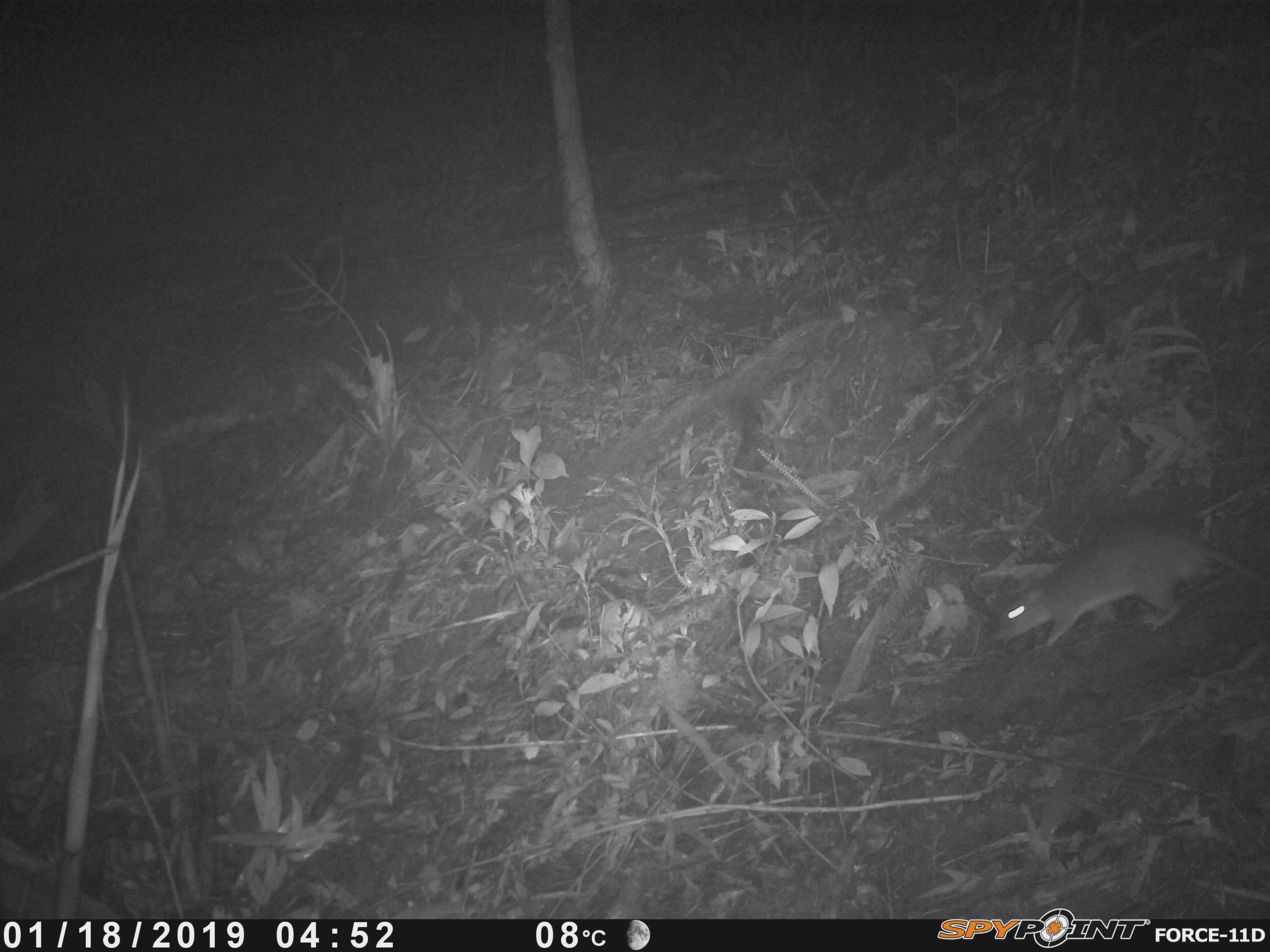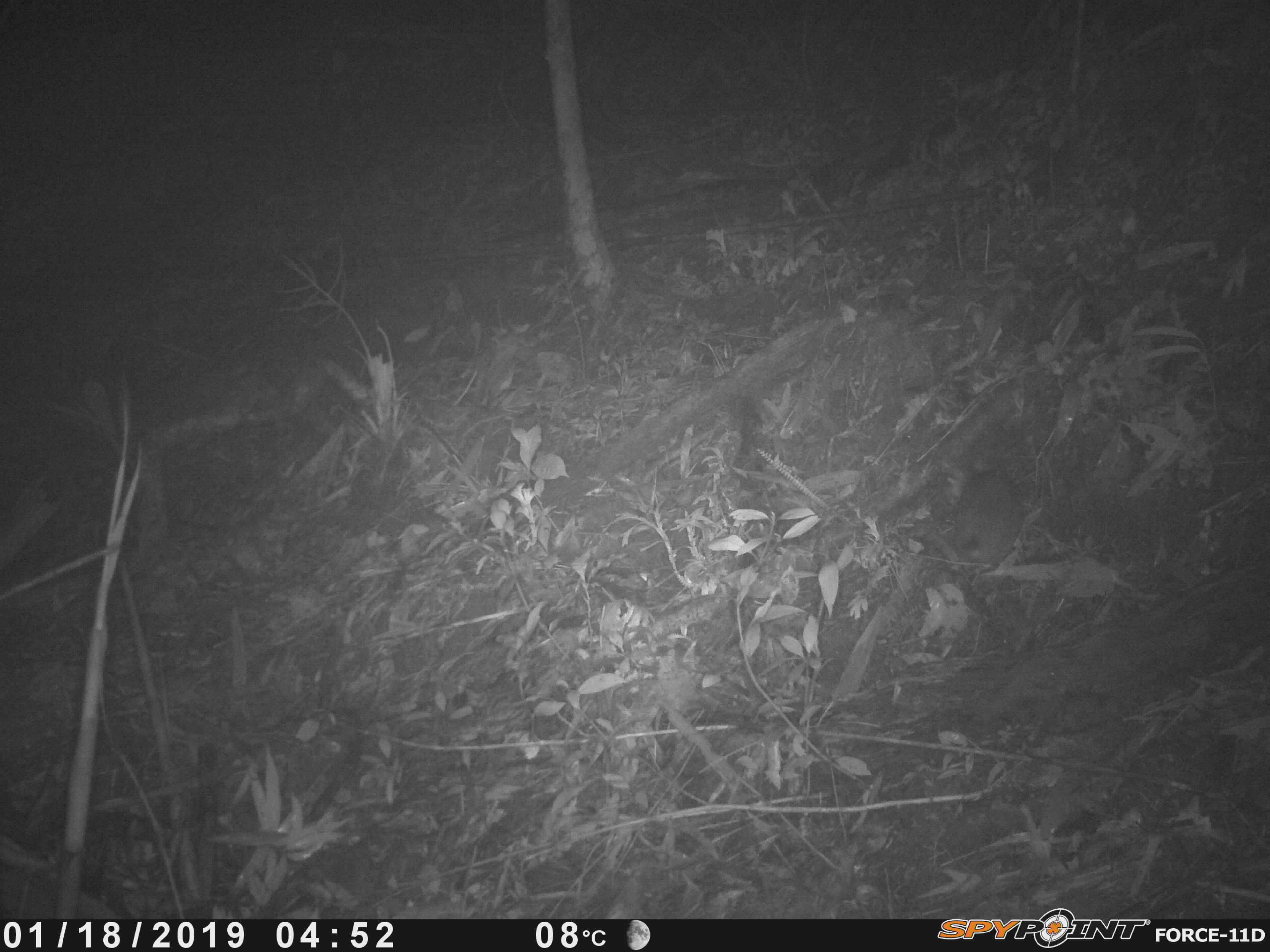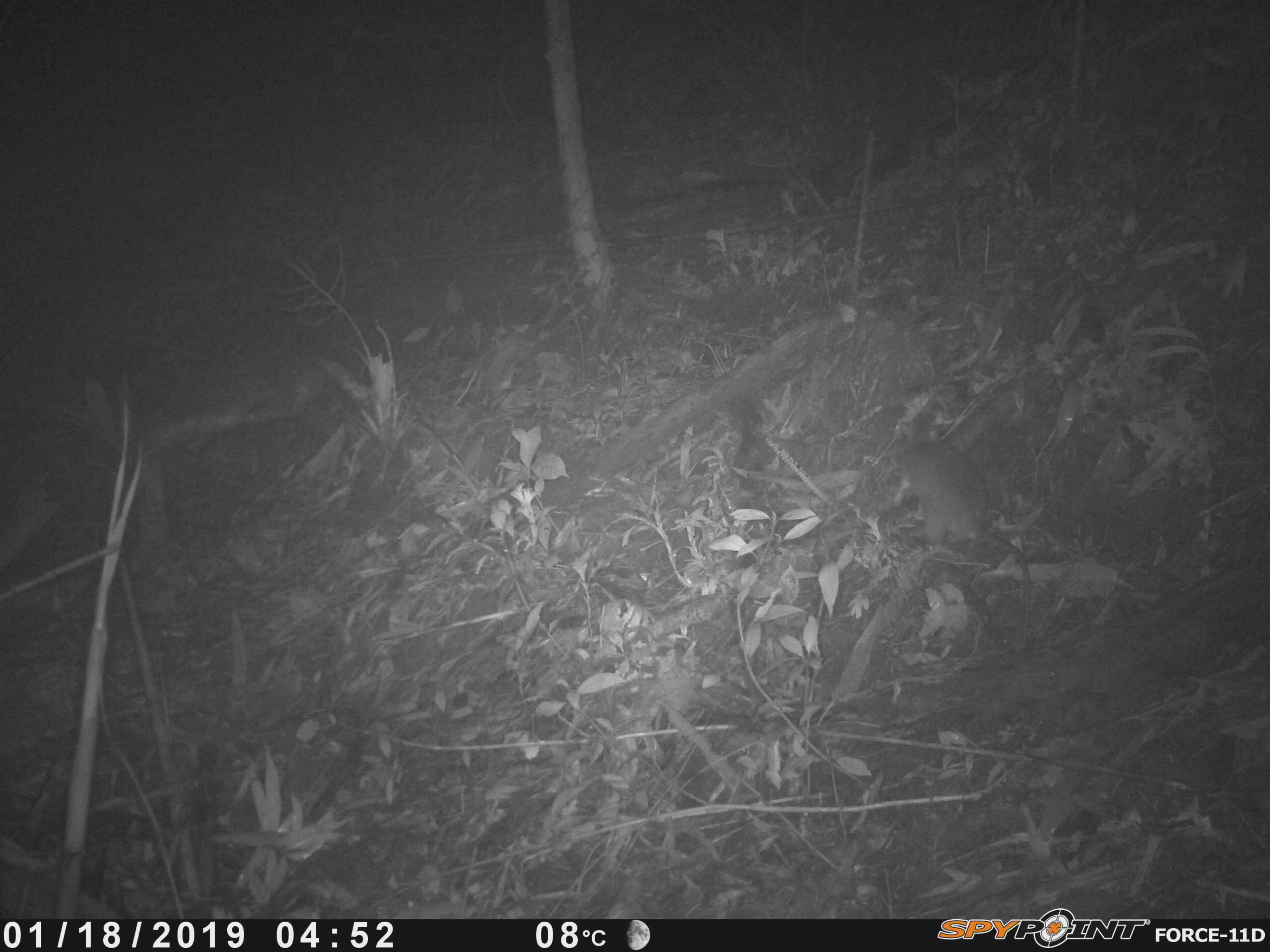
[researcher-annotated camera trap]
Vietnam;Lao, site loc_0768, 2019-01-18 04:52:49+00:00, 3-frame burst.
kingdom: Animalia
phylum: Chordata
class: Mammalia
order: Rodentia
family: Muridae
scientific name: Muridae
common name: old-world mice and rats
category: unidentified murid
Unidentified murid (old-world mice and rats) (Muridae). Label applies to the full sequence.